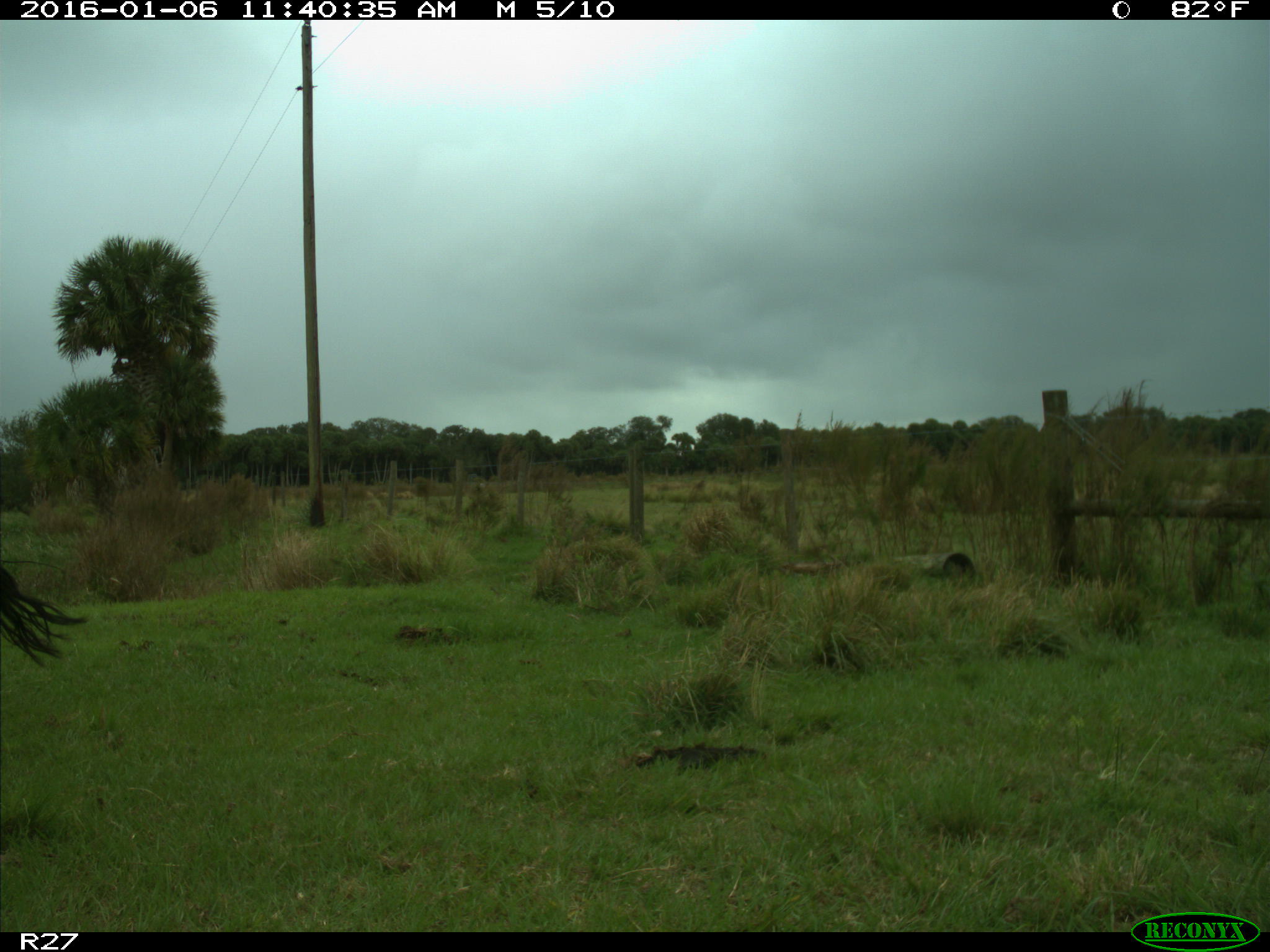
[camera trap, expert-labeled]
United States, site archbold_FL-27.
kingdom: Animalia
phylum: Chordata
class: Mammalia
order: Artiodactyla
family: Bovidae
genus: Bos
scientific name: Bos taurus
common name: domestic cow